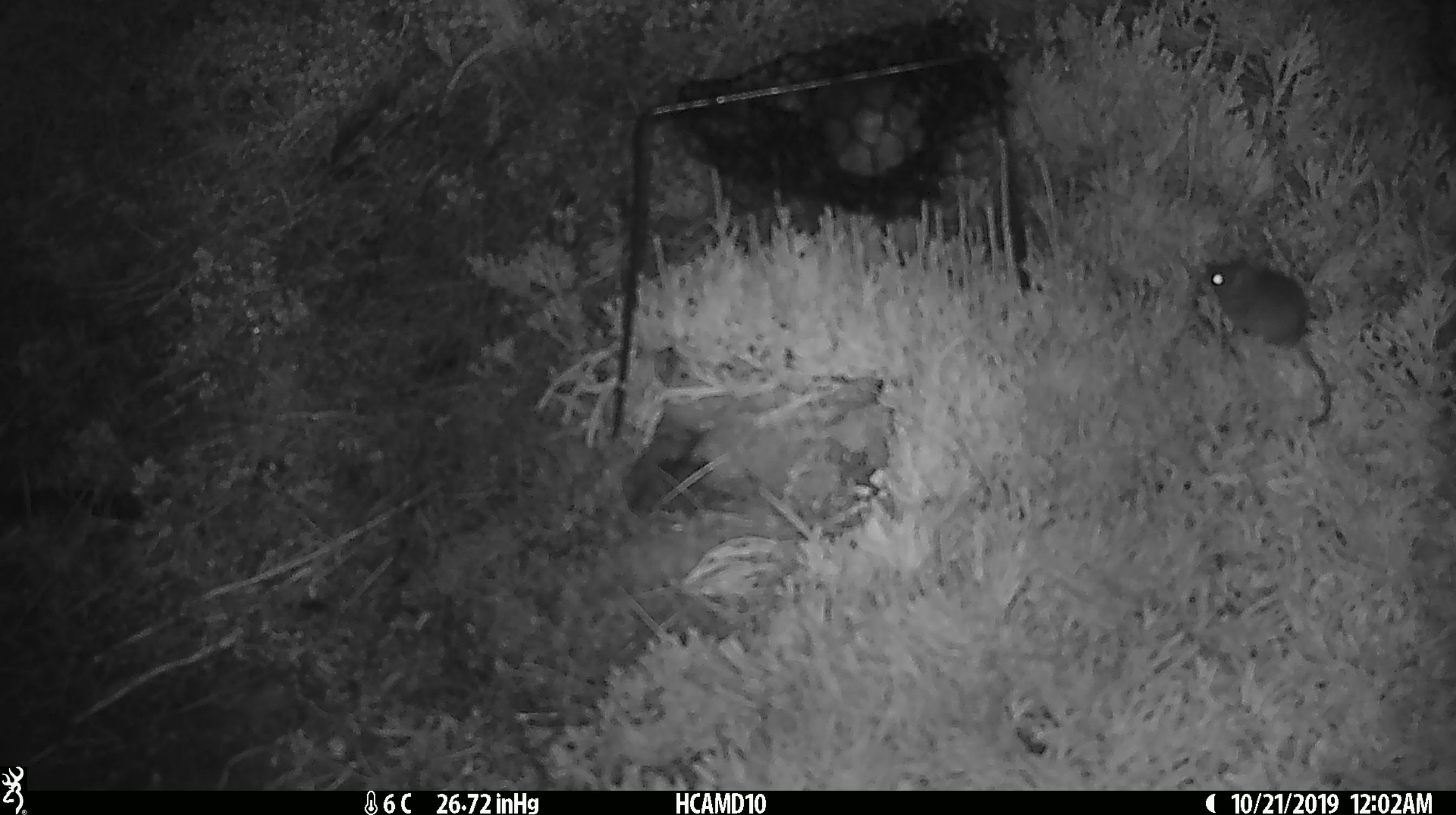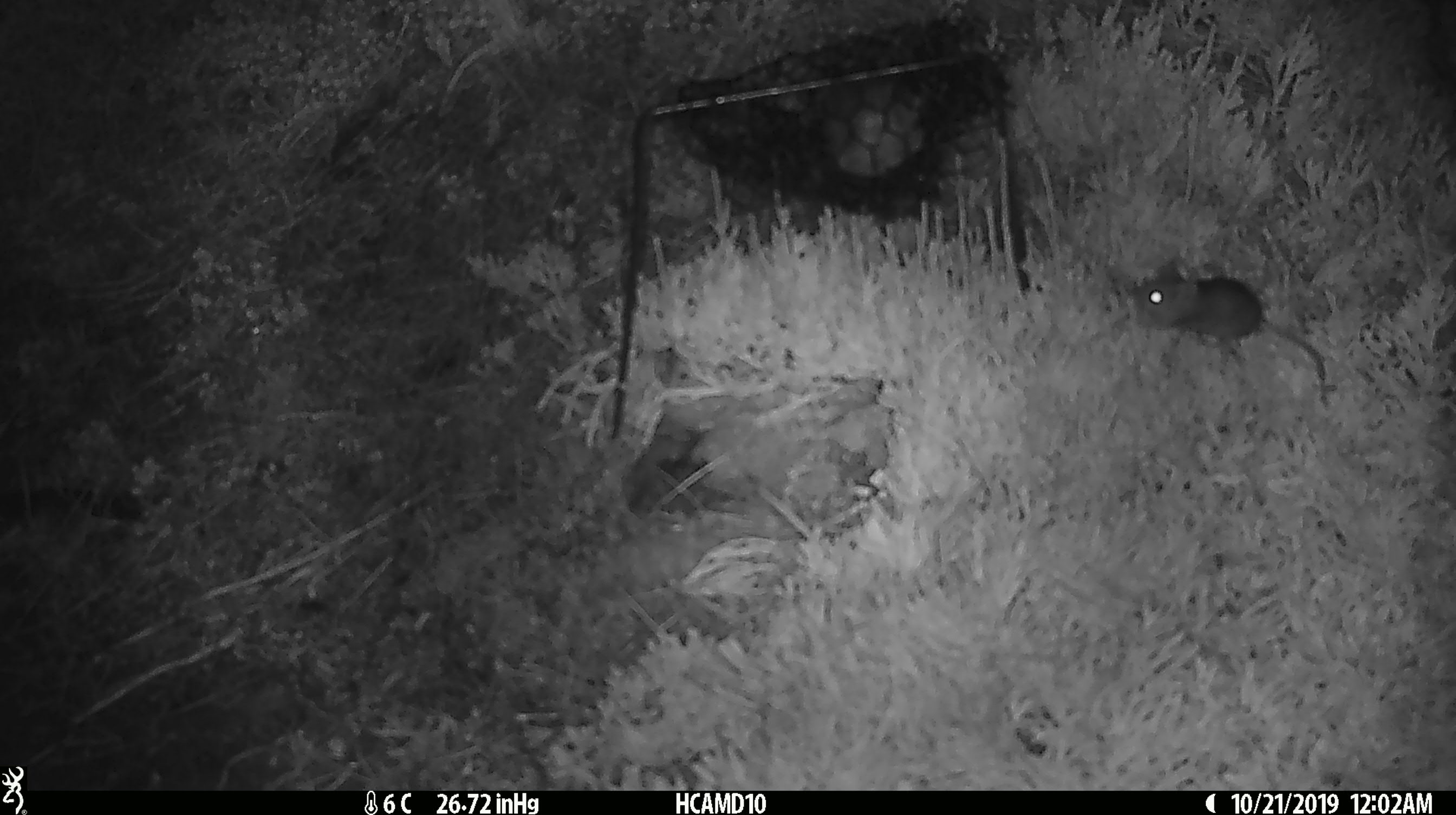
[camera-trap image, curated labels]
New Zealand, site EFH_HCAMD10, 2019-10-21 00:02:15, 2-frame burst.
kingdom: Animalia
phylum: Chordata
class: Mammalia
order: Rodentia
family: Muridae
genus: Mus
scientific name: Mus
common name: mouse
Mouse (Mus).